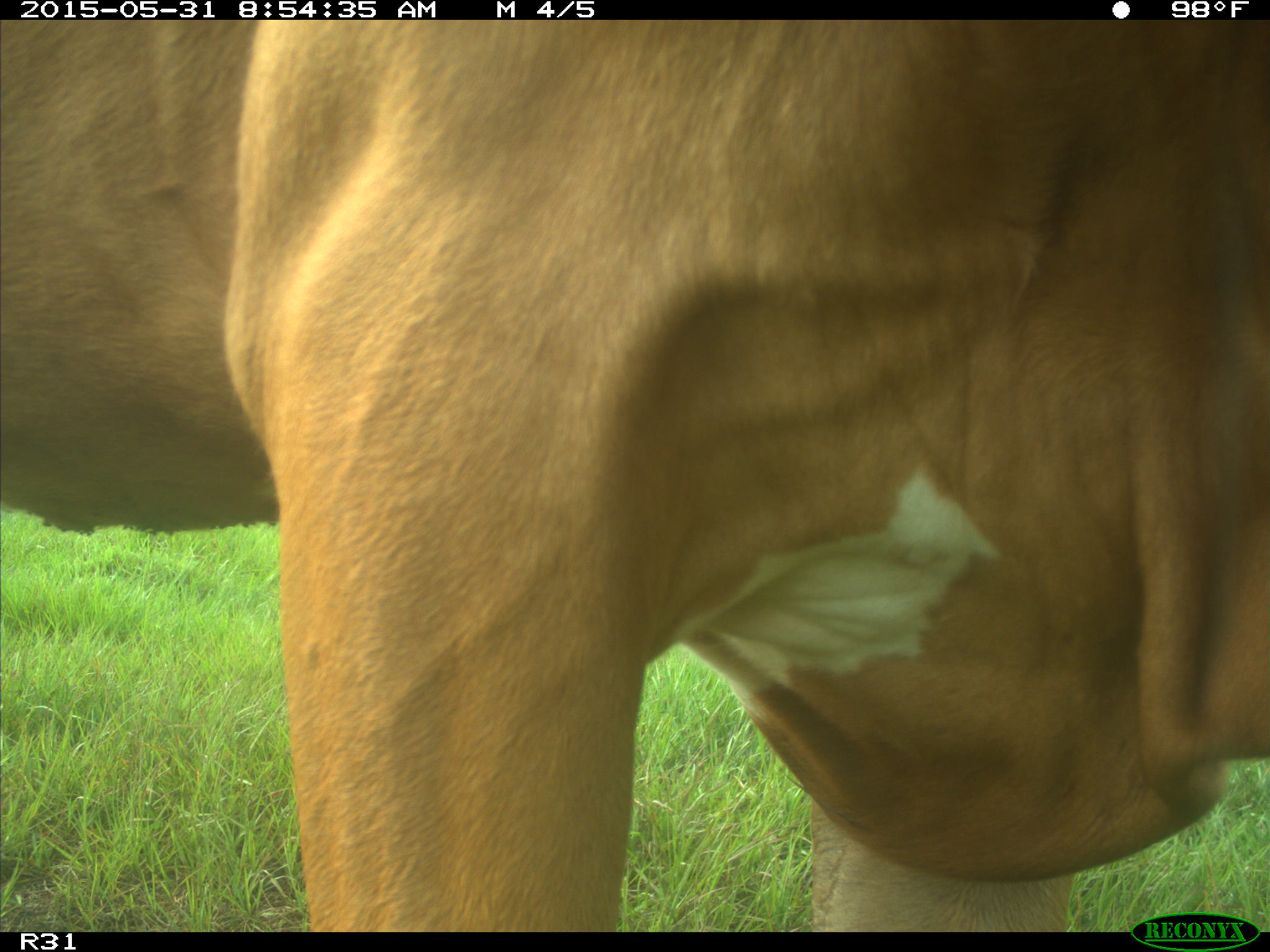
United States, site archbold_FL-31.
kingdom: Animalia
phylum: Chordata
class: Mammalia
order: Artiodactyla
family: Bovidae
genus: Bos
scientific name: Bos taurus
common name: domestic cow